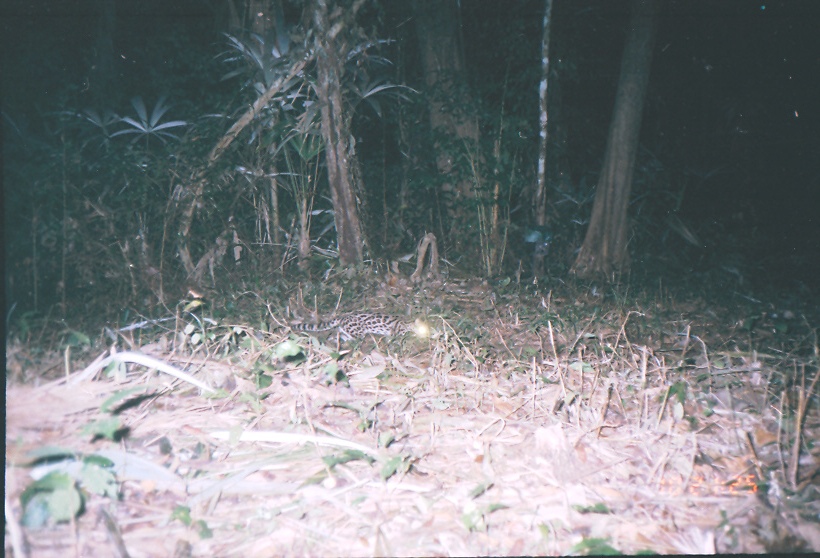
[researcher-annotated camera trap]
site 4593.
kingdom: Animalia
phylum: Chordata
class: Mammalia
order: Carnivora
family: Felidae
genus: Leopardus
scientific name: Leopardus wiedii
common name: margay